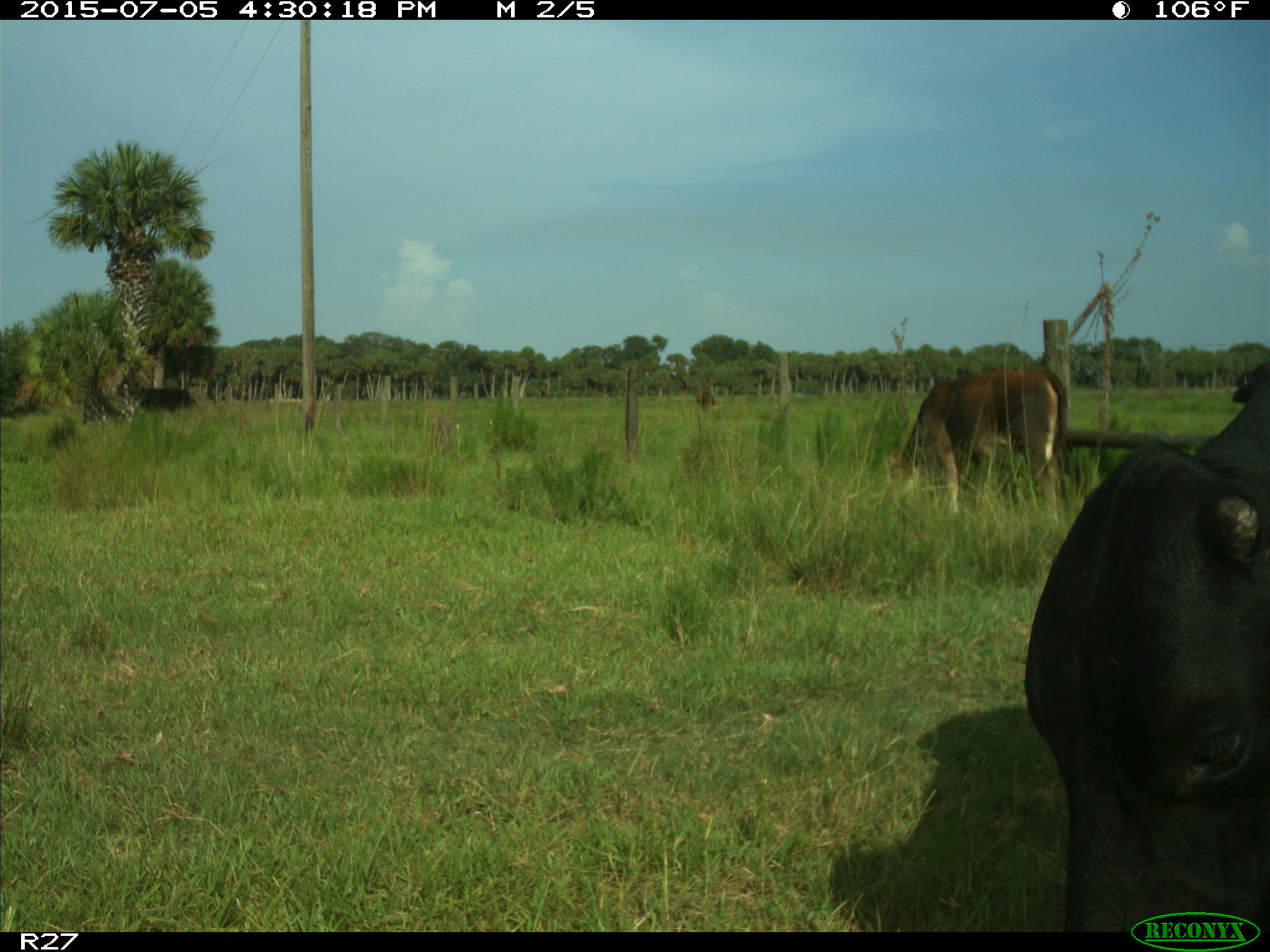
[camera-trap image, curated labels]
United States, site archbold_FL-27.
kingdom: Animalia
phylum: Chordata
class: Mammalia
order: Artiodactyla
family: Bovidae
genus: Bos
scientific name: Bos taurus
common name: domestic cow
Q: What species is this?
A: Bos taurus (domestic cow).